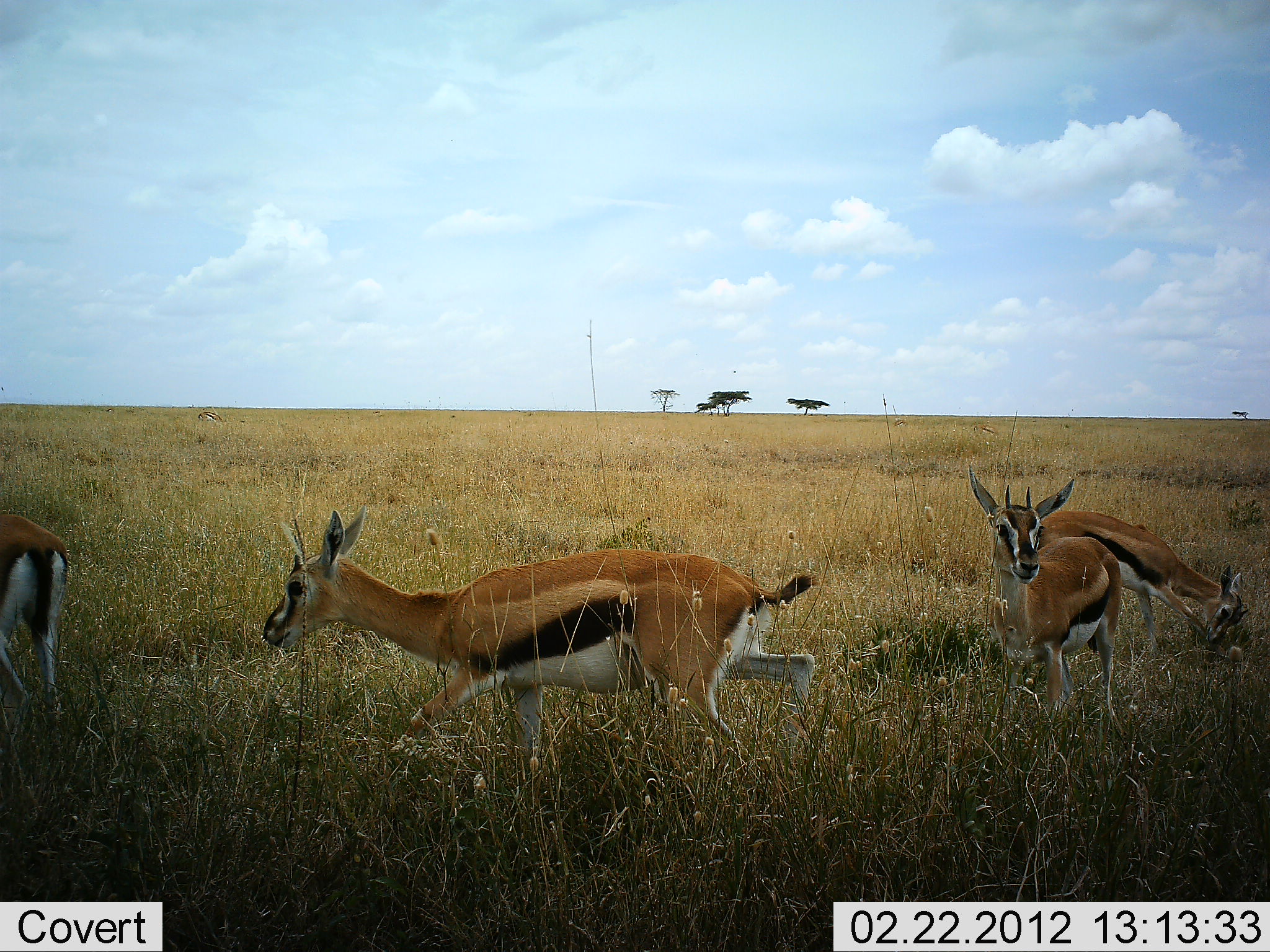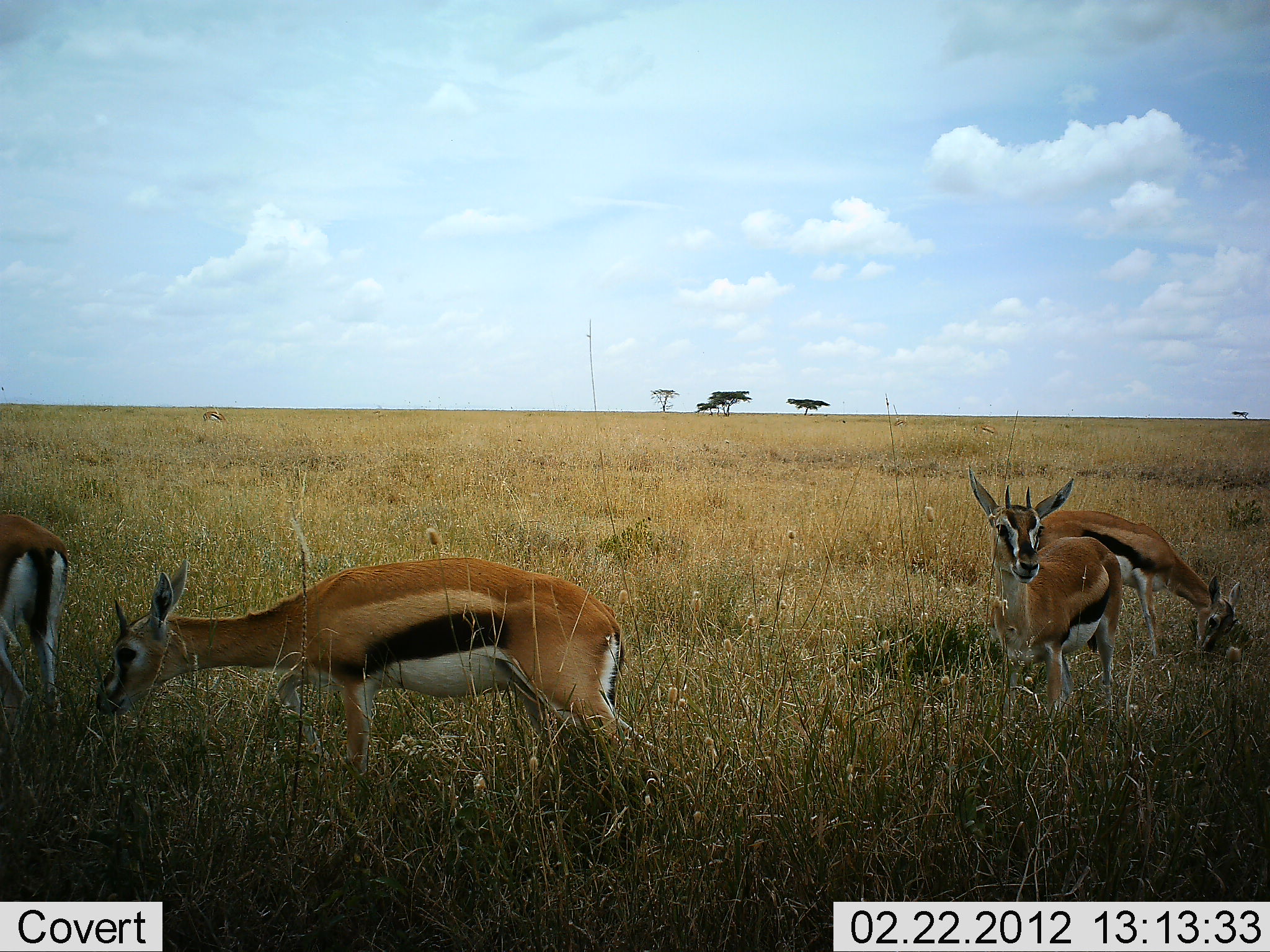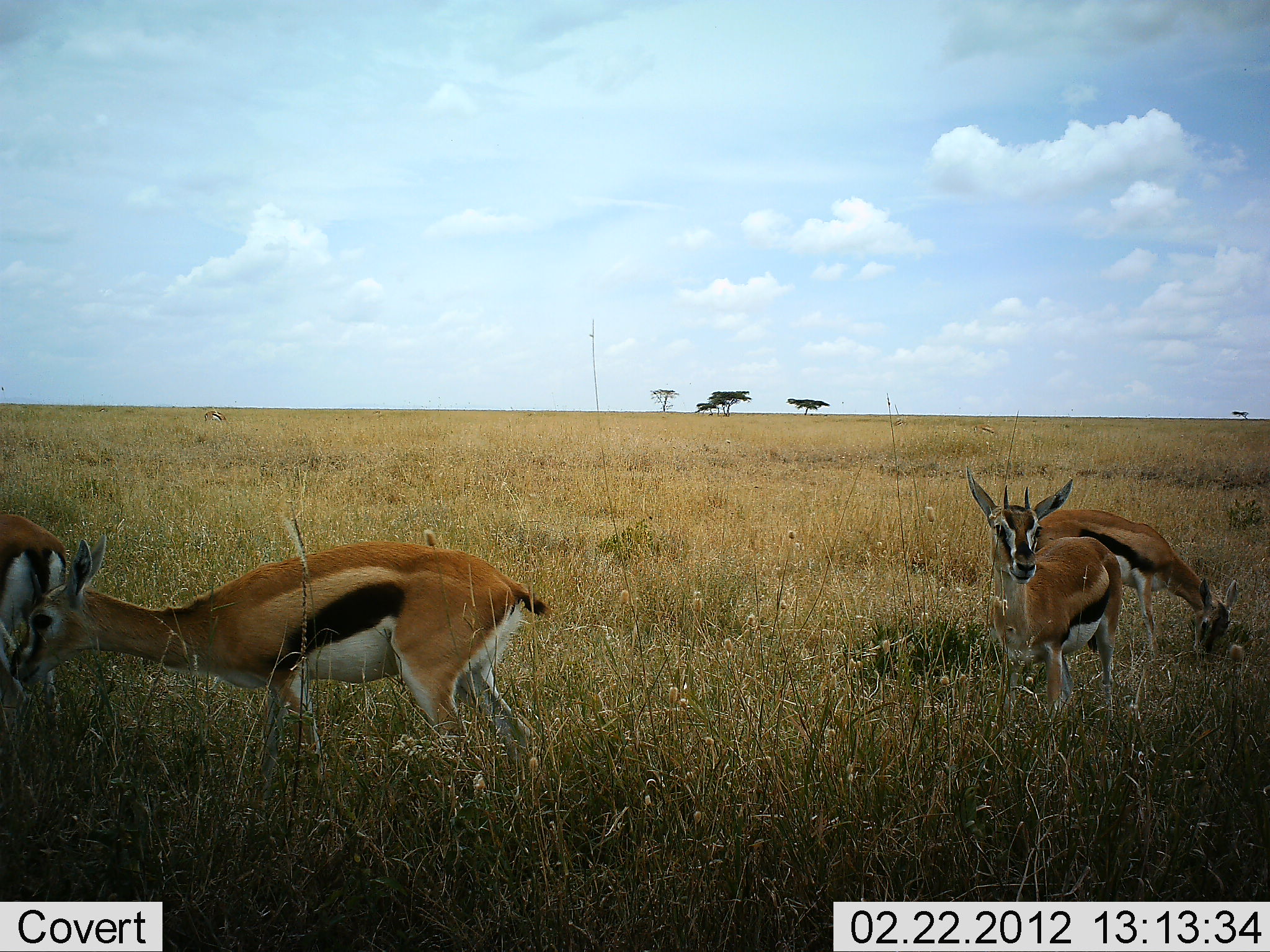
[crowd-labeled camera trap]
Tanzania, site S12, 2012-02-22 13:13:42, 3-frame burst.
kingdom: Animalia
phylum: Chordata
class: Mammalia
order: Artiodactyla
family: Bovidae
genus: Eudorcas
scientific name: Eudorcas thomsonii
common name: thomson's gazelle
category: gazellethomsons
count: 4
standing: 86%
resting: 0%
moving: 64%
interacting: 0%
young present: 0%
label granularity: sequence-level